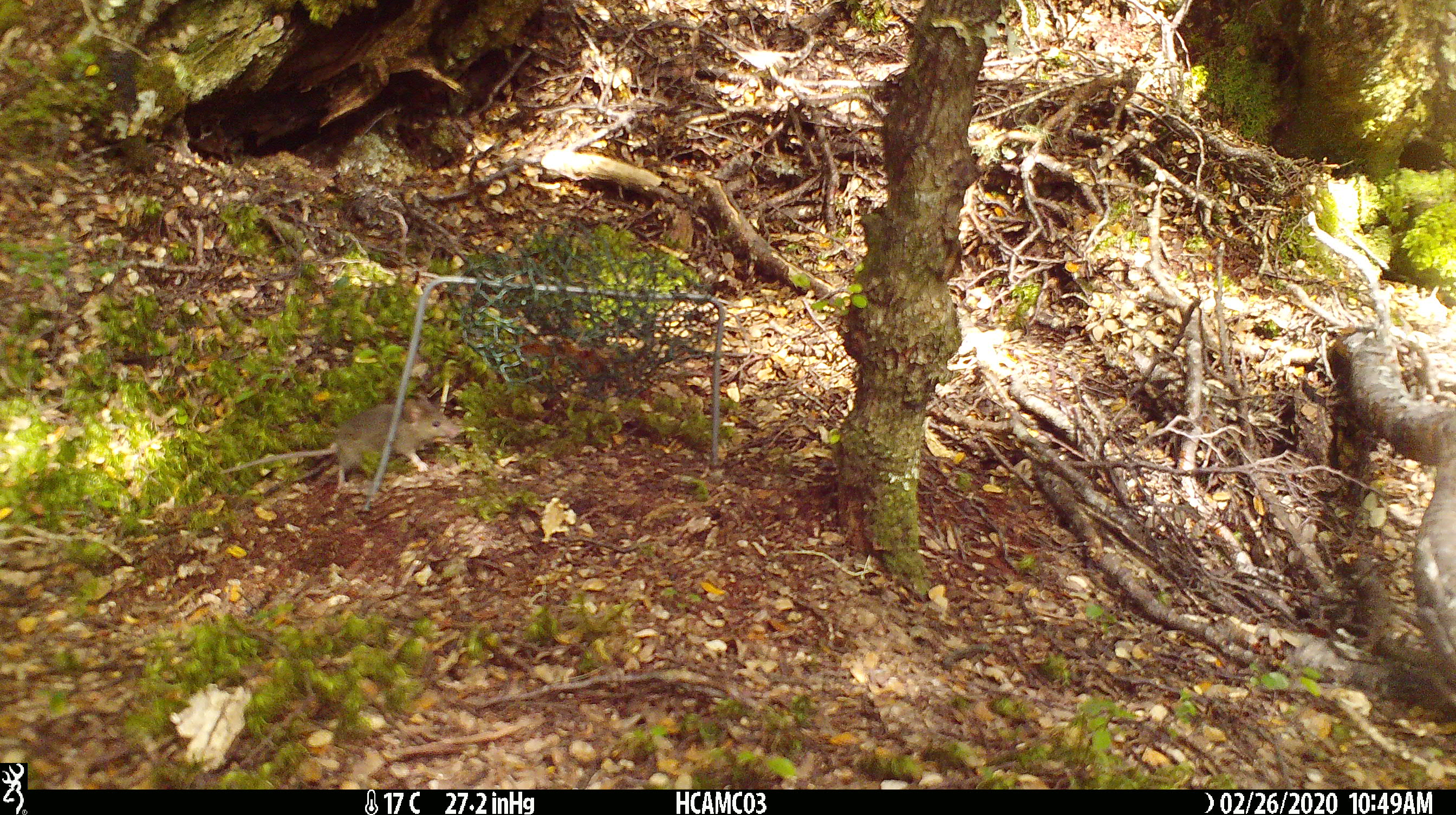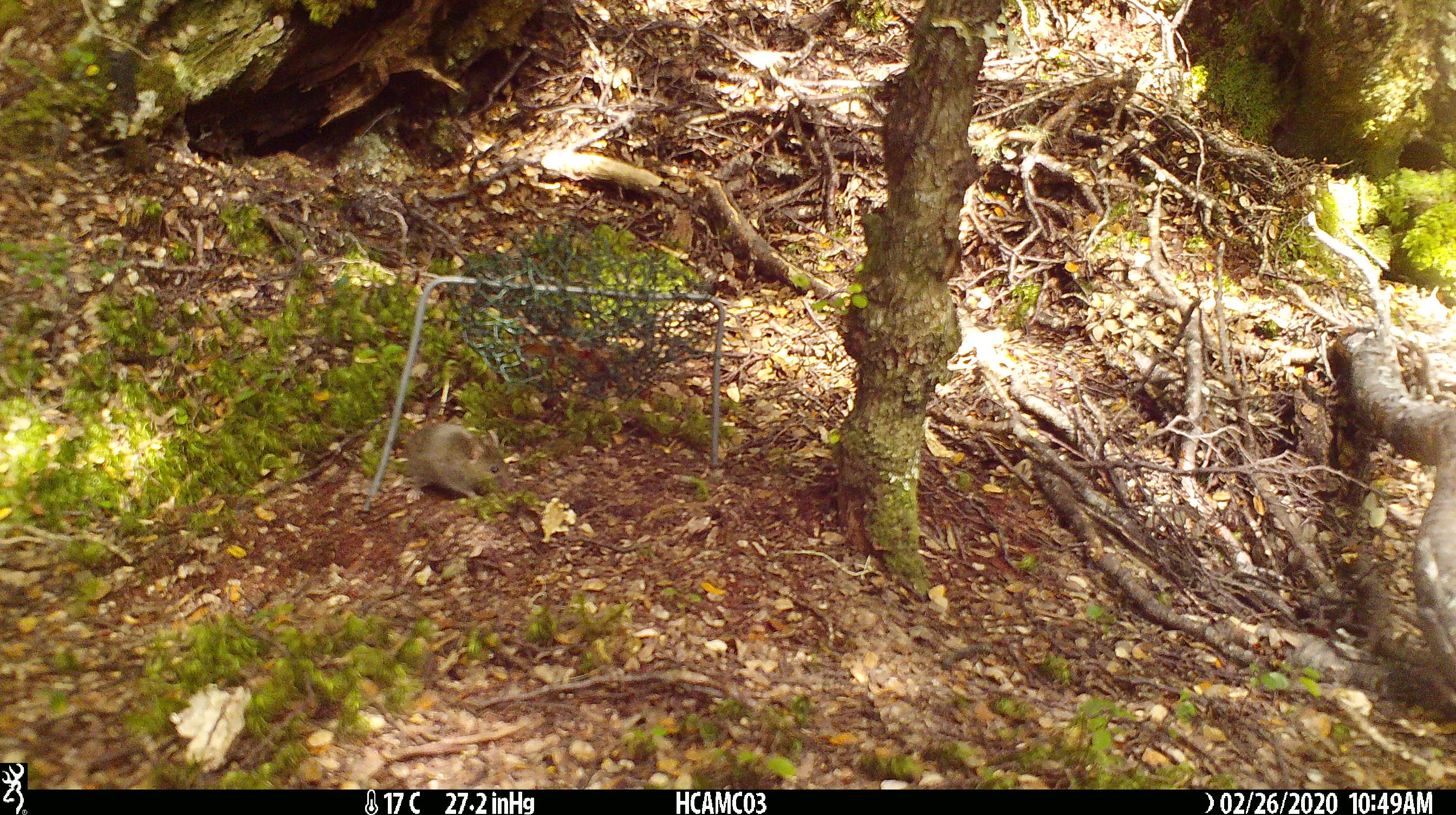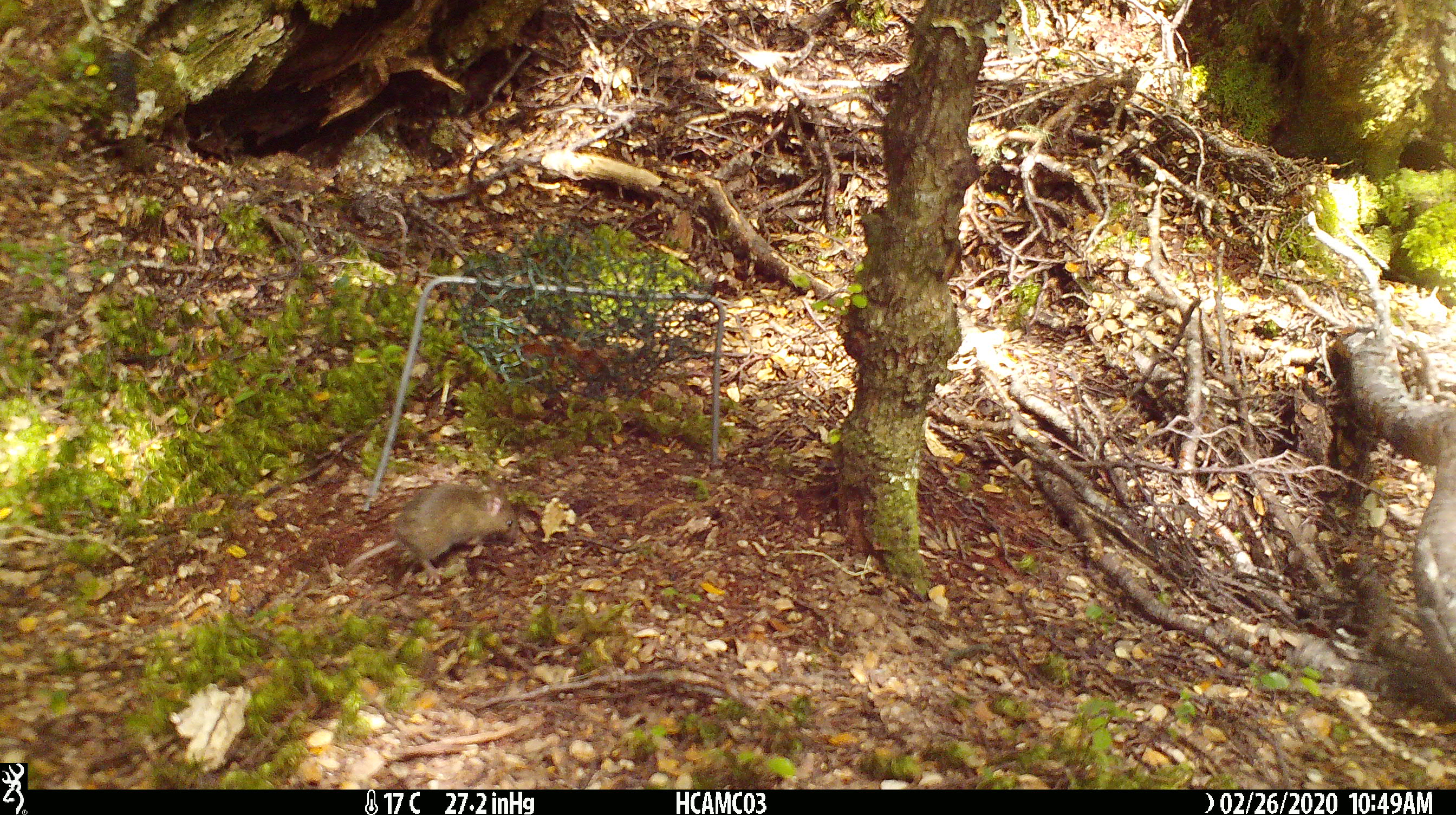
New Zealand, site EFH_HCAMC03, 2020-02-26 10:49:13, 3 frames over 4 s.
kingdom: Animalia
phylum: Chordata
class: Mammalia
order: Rodentia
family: Muridae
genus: Mus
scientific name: Mus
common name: mouse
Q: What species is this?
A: Mouse (Mus).